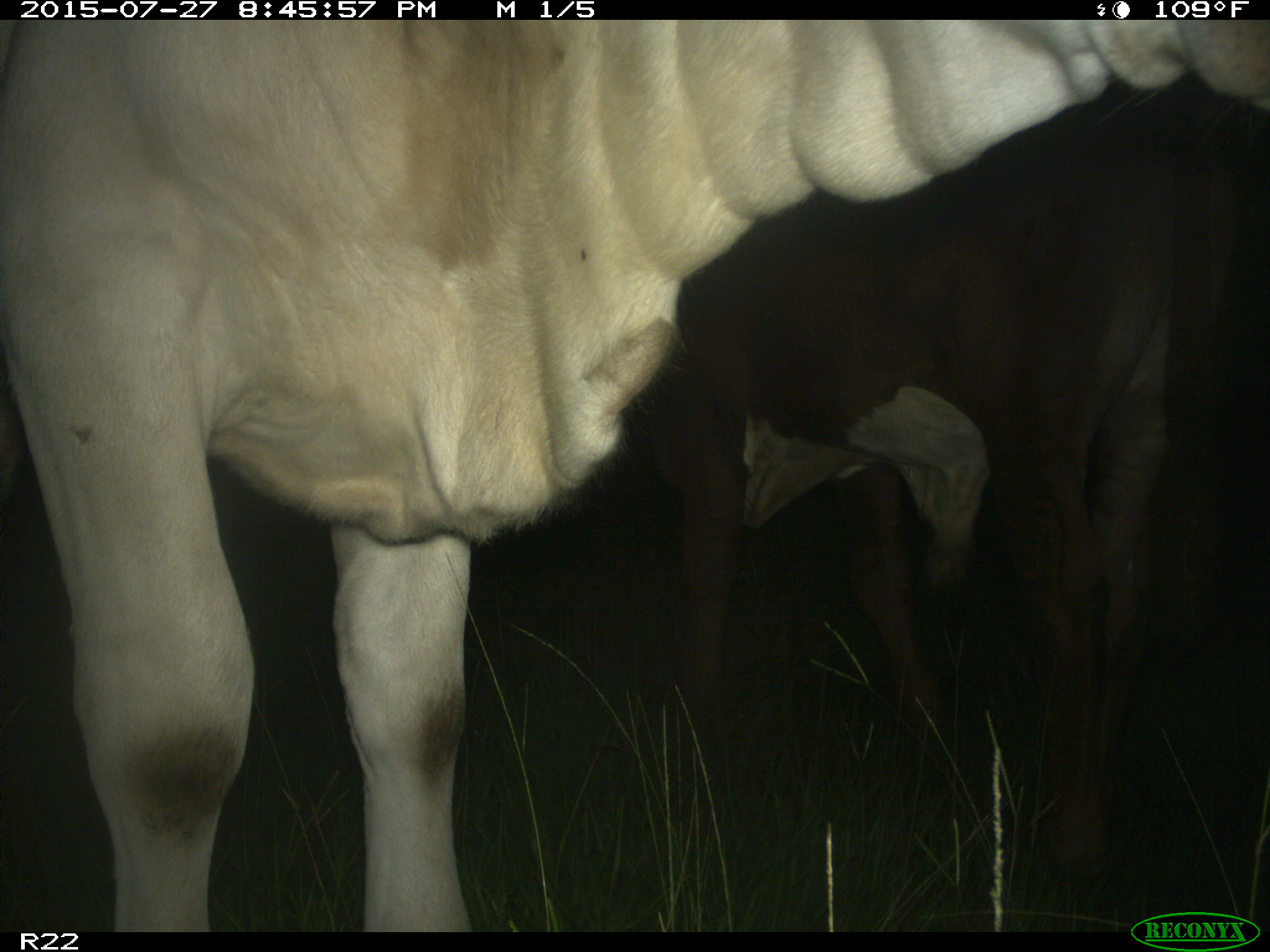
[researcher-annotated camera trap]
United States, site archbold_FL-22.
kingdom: Animalia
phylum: Chordata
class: Mammalia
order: Artiodactyla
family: Bovidae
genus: Bos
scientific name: Bos taurus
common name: domestic cow